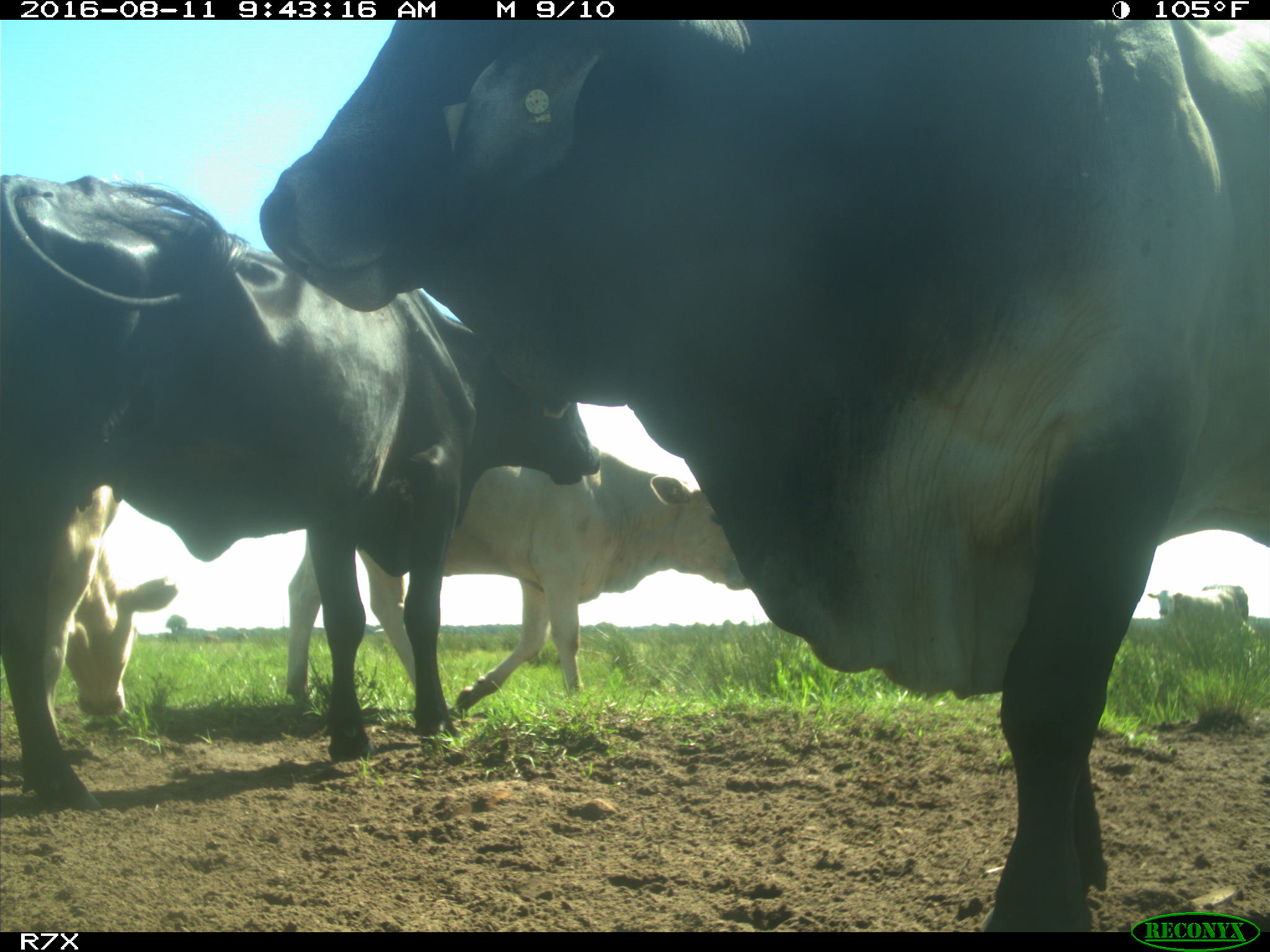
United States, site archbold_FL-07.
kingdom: Animalia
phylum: Chordata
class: Mammalia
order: Artiodactyla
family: Bovidae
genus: Bos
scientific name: Bos taurus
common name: domestic cow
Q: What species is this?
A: Bos taurus (domestic cow).